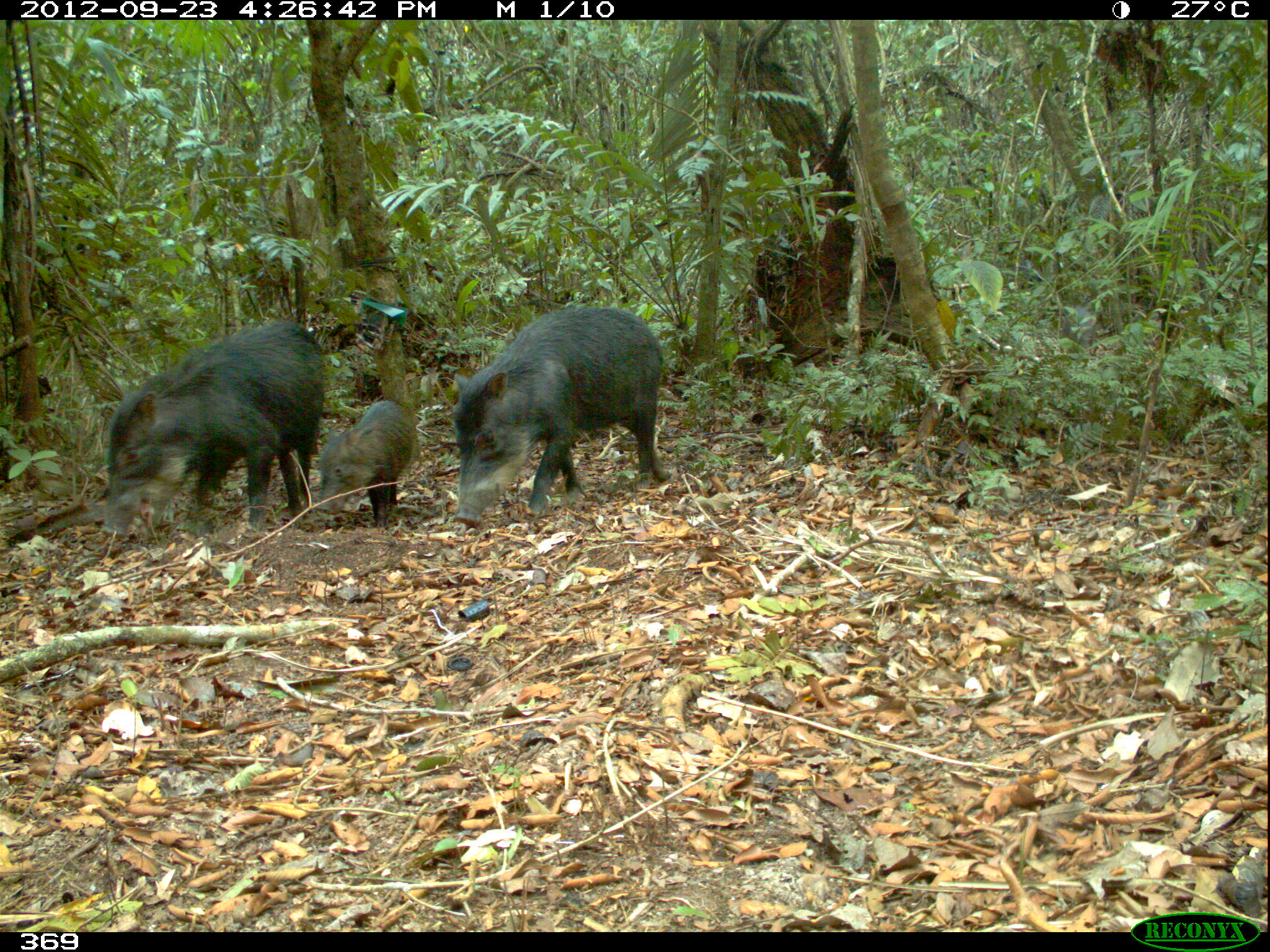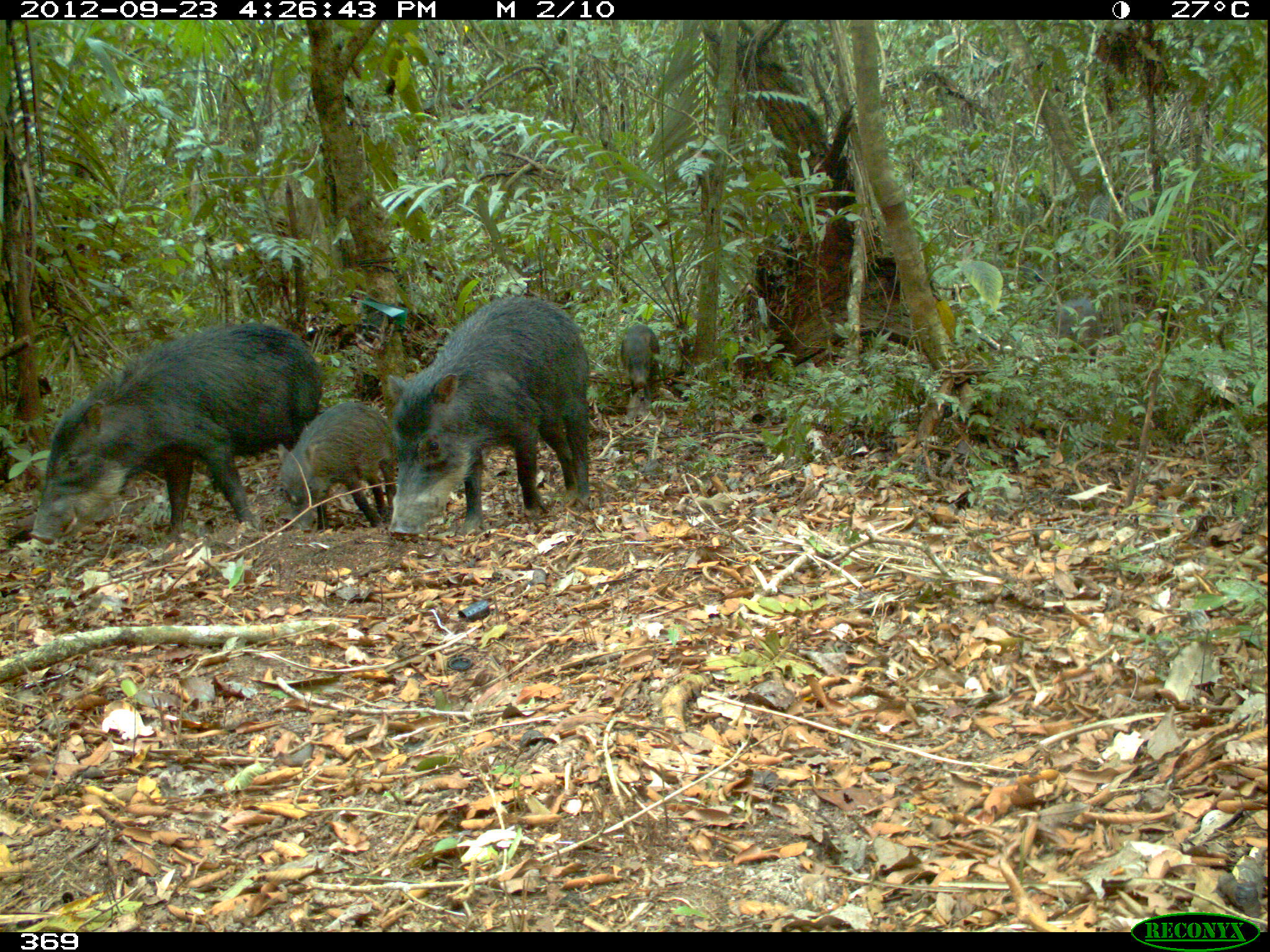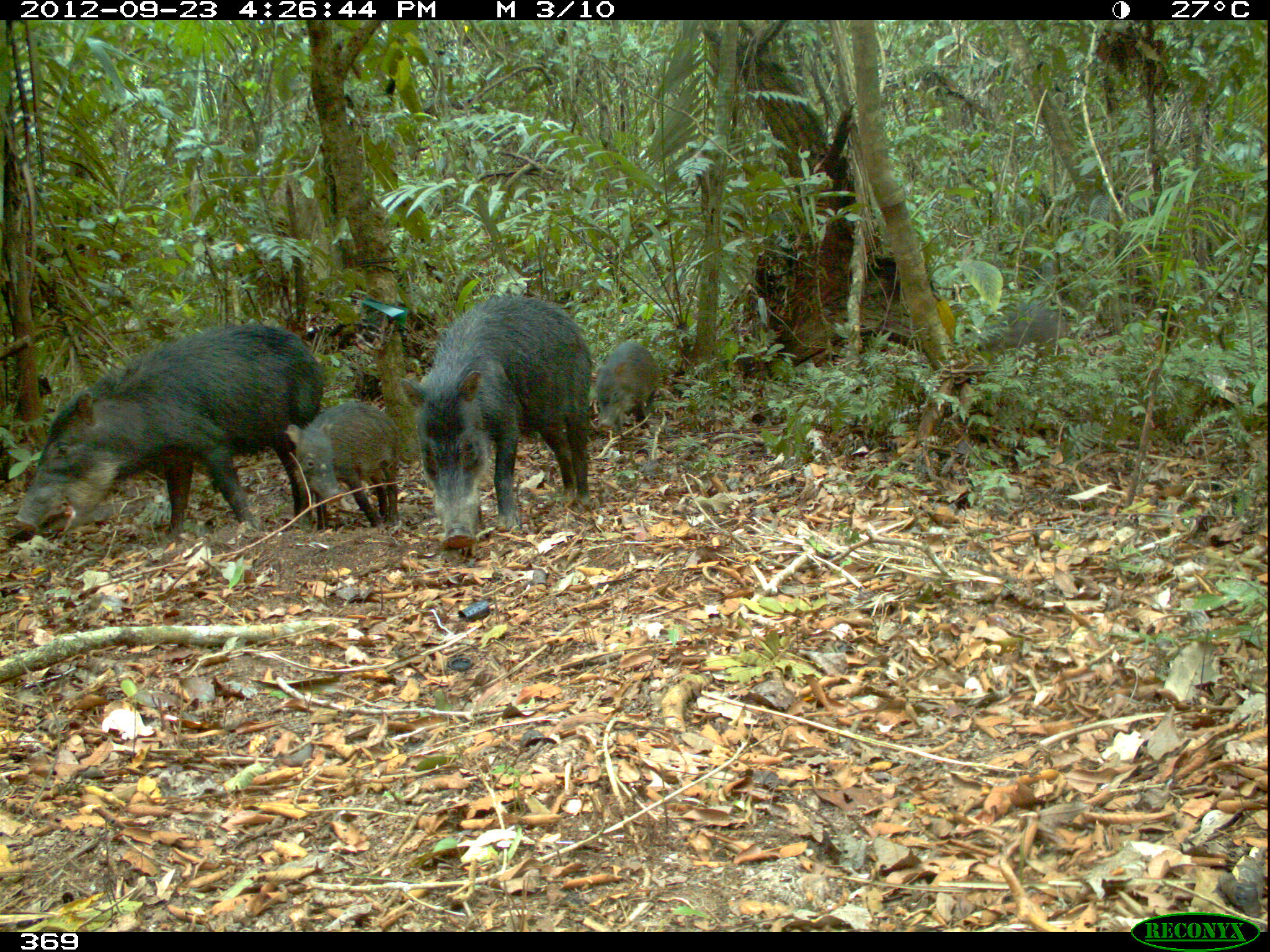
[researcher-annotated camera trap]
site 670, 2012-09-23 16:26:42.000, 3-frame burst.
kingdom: Animalia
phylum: Chordata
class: Mammalia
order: Artiodactyla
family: Tayassuidae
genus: Tayassu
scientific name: Tayassu pecari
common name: white-lipped peccary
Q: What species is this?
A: Tayassu pecari (white-lipped peccary).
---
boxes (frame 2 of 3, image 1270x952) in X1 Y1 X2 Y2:
tayassu pecari: 30 322 323 546; 385 297 591 541; 276 400 396 533; 620 323 660 405; 1048 298 1104 355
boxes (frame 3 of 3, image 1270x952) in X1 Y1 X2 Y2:
tayassu pecari: 14 322 327 546; 399 293 594 550; 286 402 401 531; 594 342 657 444; 974 303 1072 356; 992 302 995 307